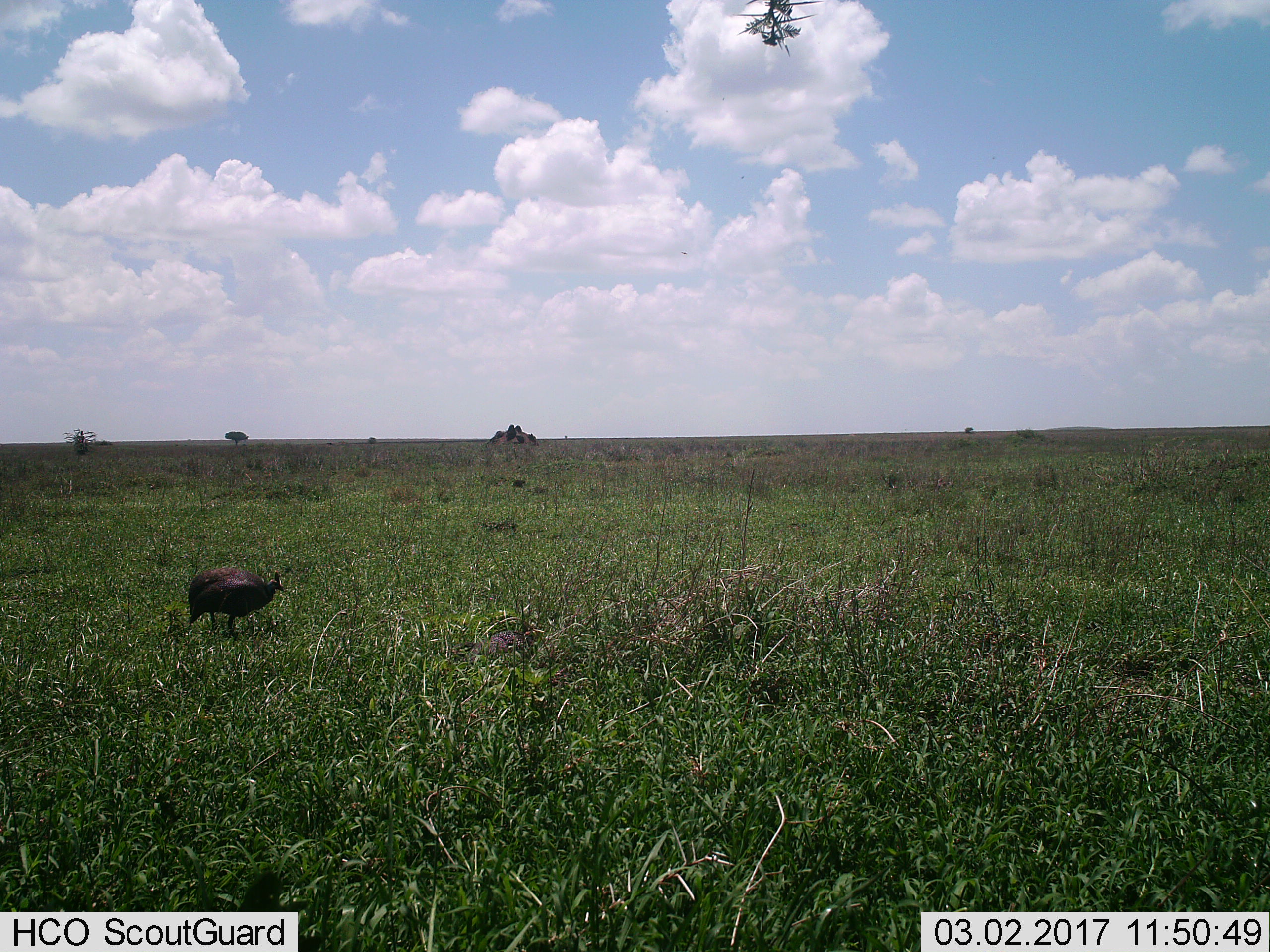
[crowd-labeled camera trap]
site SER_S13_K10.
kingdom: Animalia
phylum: Chordata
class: Aves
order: Galliformes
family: Numididae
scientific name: Numididae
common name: guineafowl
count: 2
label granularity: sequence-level